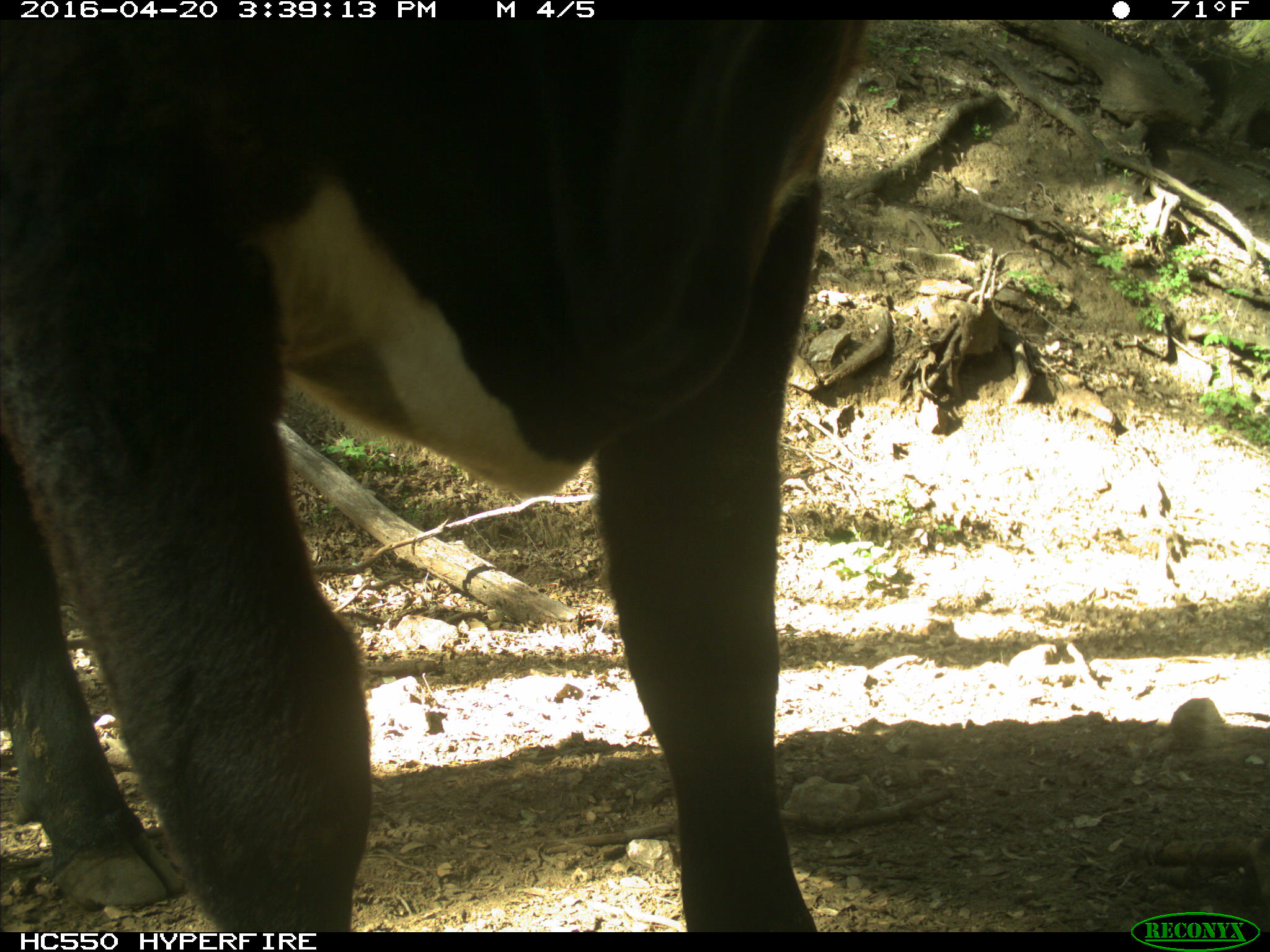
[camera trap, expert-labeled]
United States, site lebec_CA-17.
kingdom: Animalia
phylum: Chordata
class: Mammalia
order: Artiodactyla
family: Bovidae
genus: Bos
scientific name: Bos taurus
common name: domestic cow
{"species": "Bos taurus (domestic cow)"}